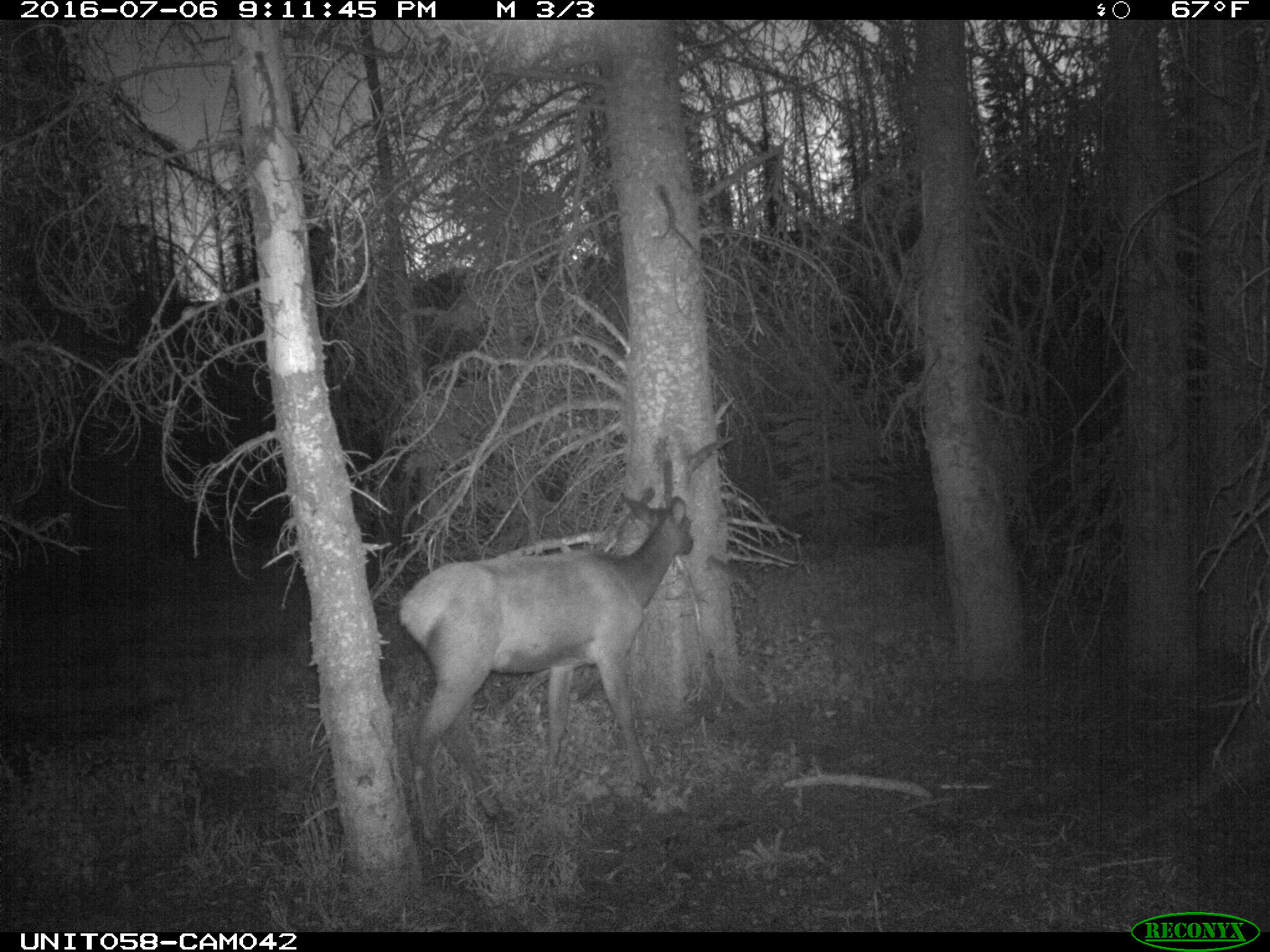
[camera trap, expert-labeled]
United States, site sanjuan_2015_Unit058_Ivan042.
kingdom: Animalia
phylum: Chordata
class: Mammalia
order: Artiodactyla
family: Cervidae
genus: Cervus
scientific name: Cervus elaphus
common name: red deer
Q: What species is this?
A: Cervus elaphus (red deer).